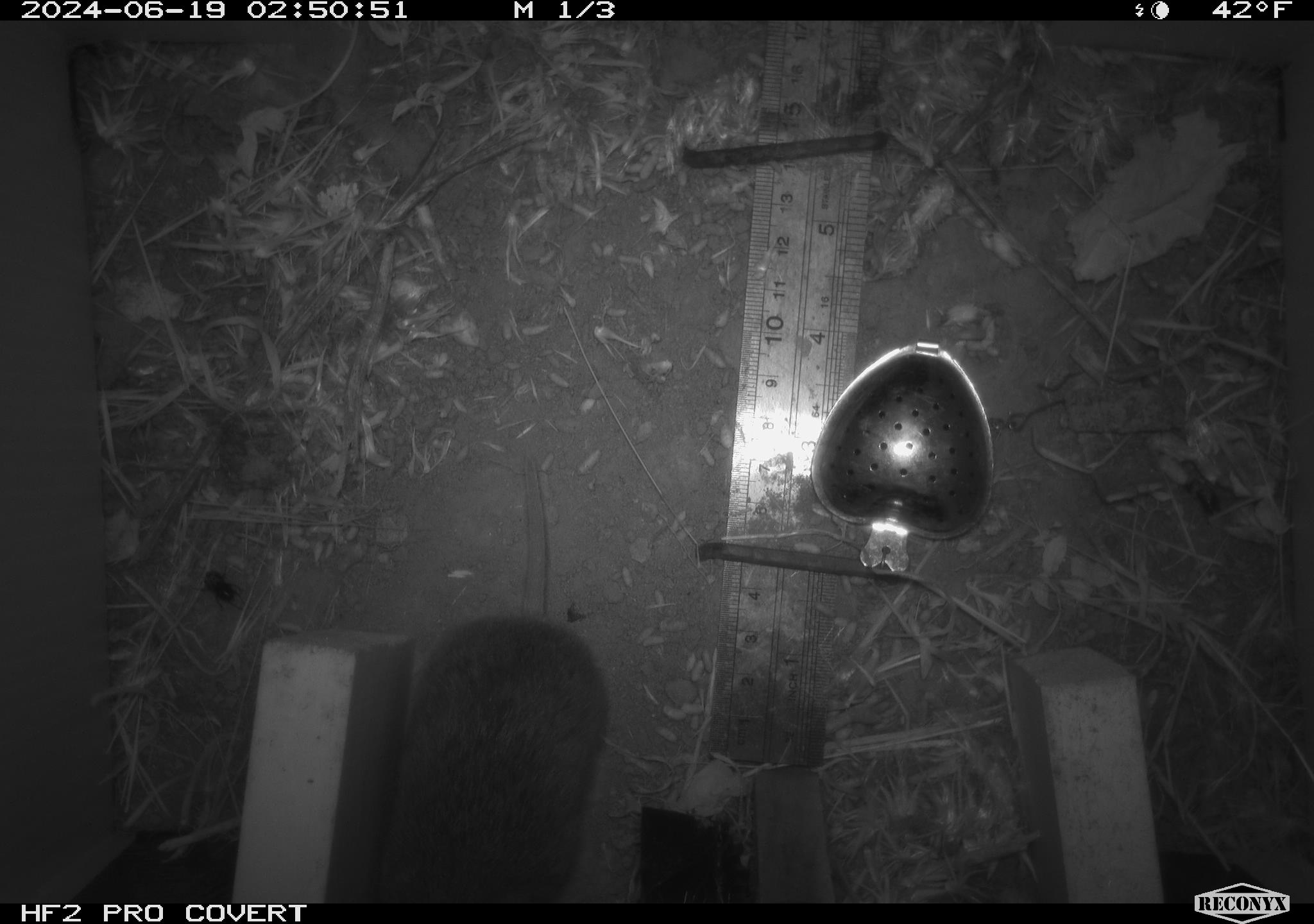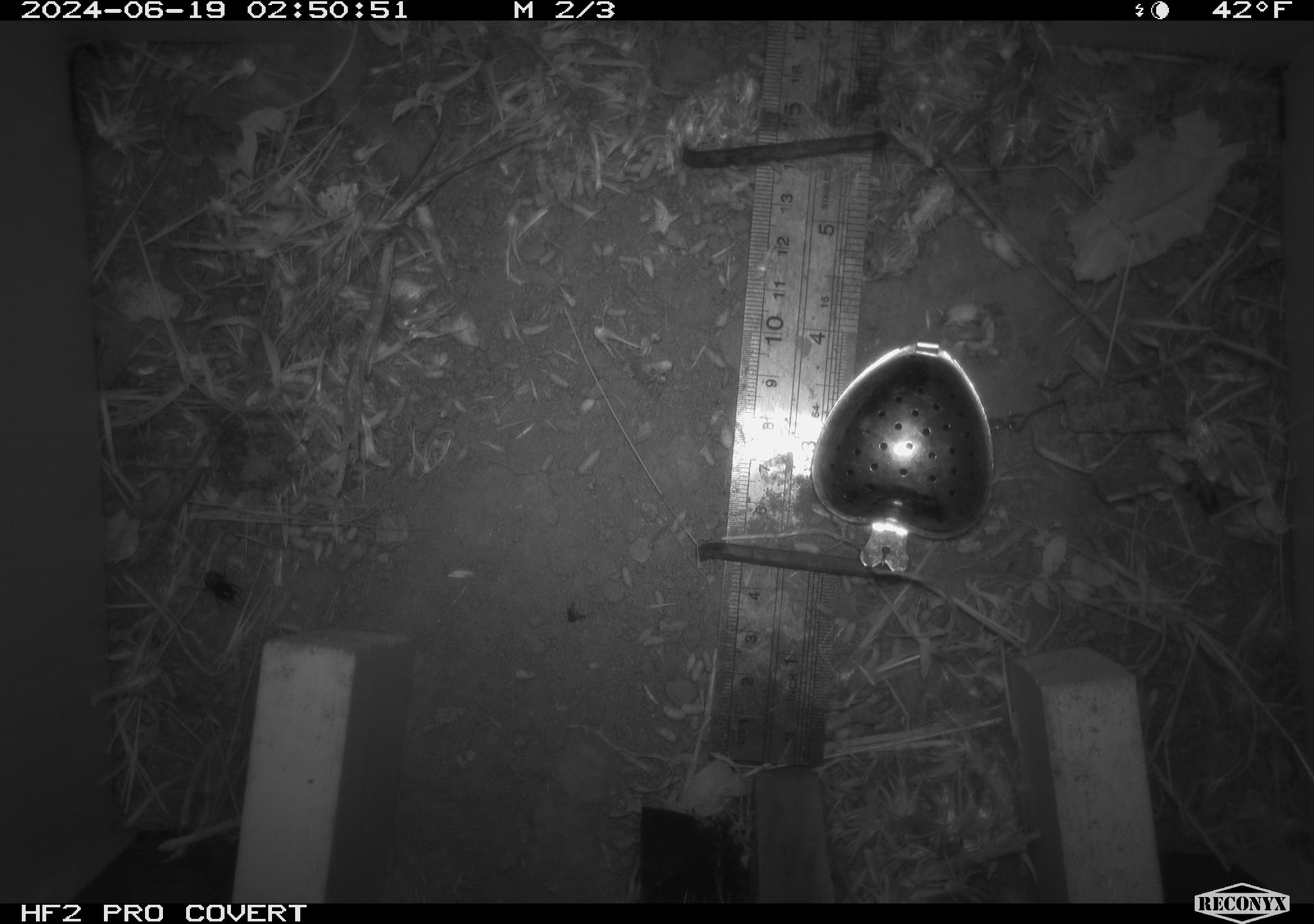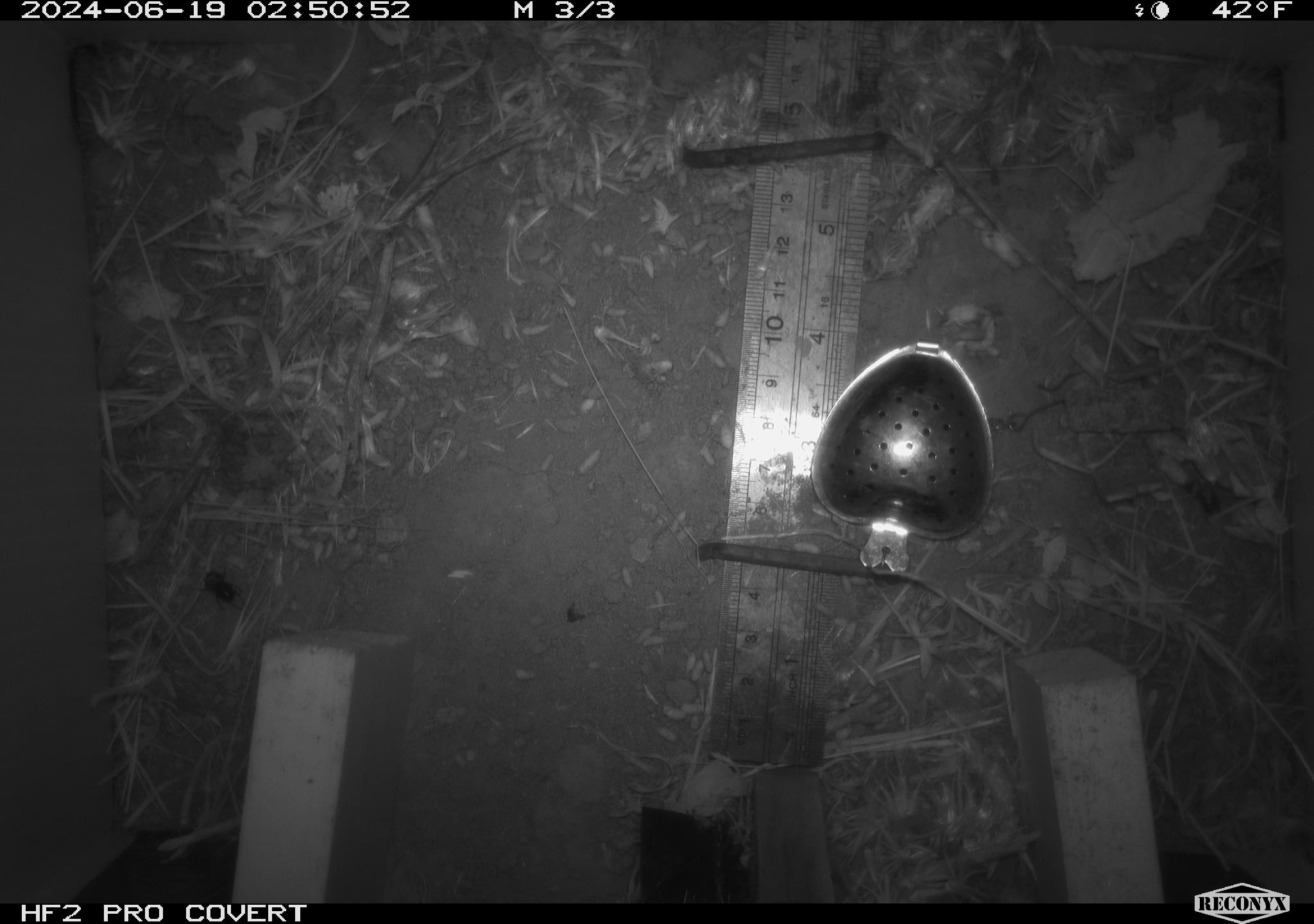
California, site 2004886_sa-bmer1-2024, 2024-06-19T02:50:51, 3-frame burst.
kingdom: Animalia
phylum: Chordata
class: Mammalia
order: Rodentia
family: Cricetidae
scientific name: Cricetidae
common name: hamsters, voles, lemmings, and allies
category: cricetidae family